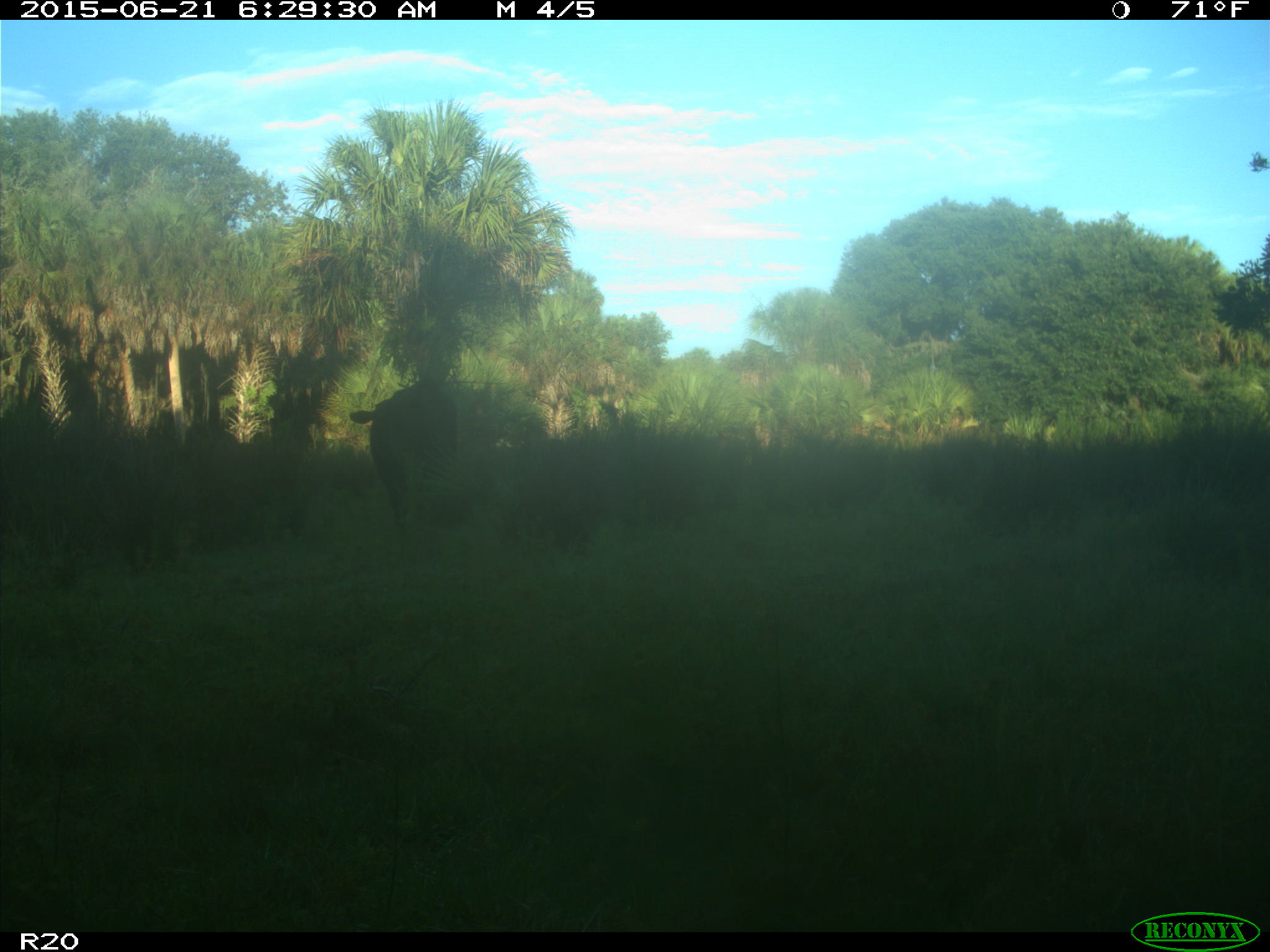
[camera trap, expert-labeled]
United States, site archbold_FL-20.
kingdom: Animalia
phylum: Chordata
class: Mammalia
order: Artiodactyla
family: Bovidae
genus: Bos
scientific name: Bos taurus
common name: domestic cow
Bos taurus (domestic cow).